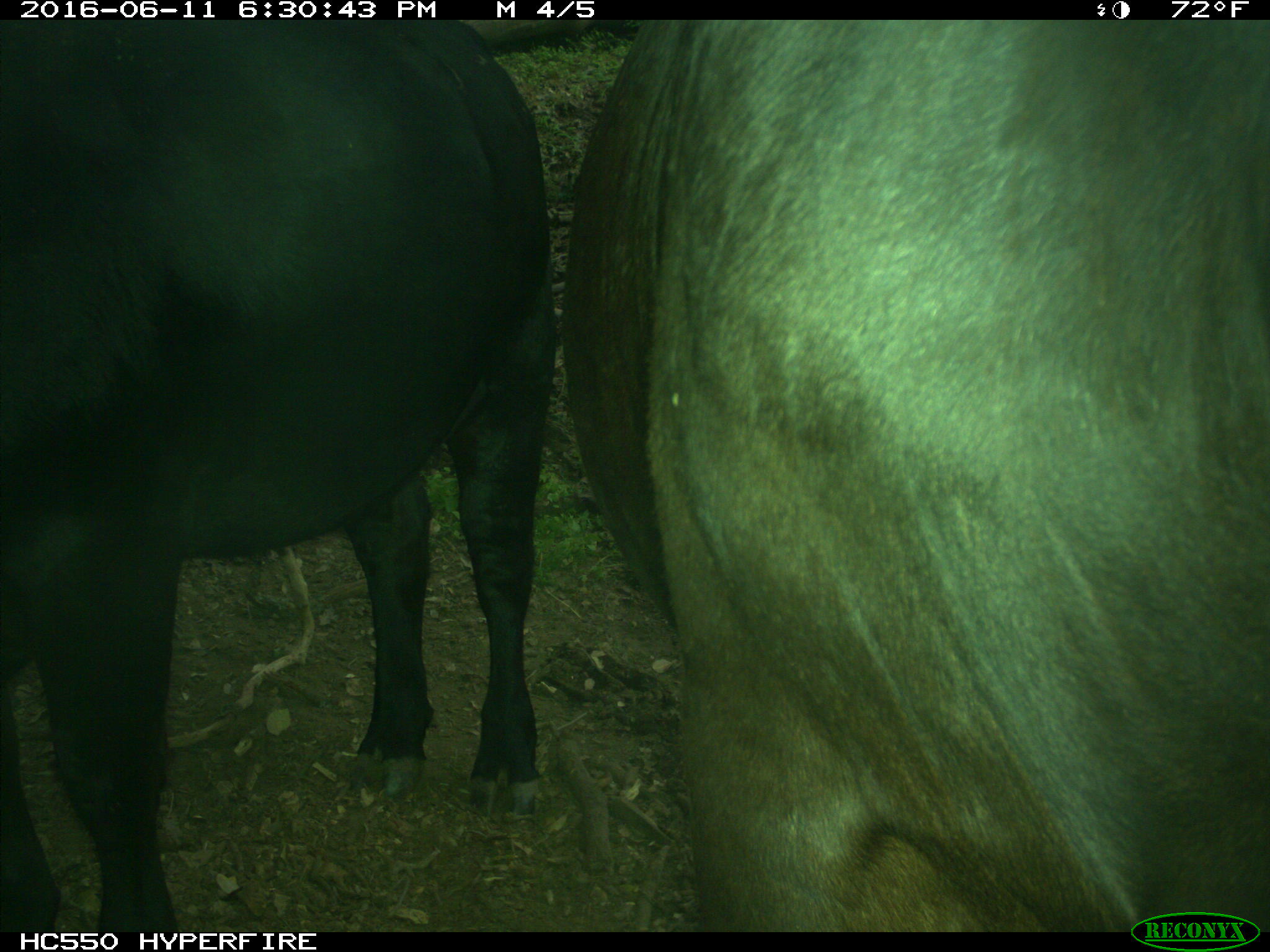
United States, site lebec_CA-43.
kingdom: Animalia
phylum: Chordata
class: Mammalia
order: Artiodactyla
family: Bovidae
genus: Bos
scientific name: Bos taurus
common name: domestic cow